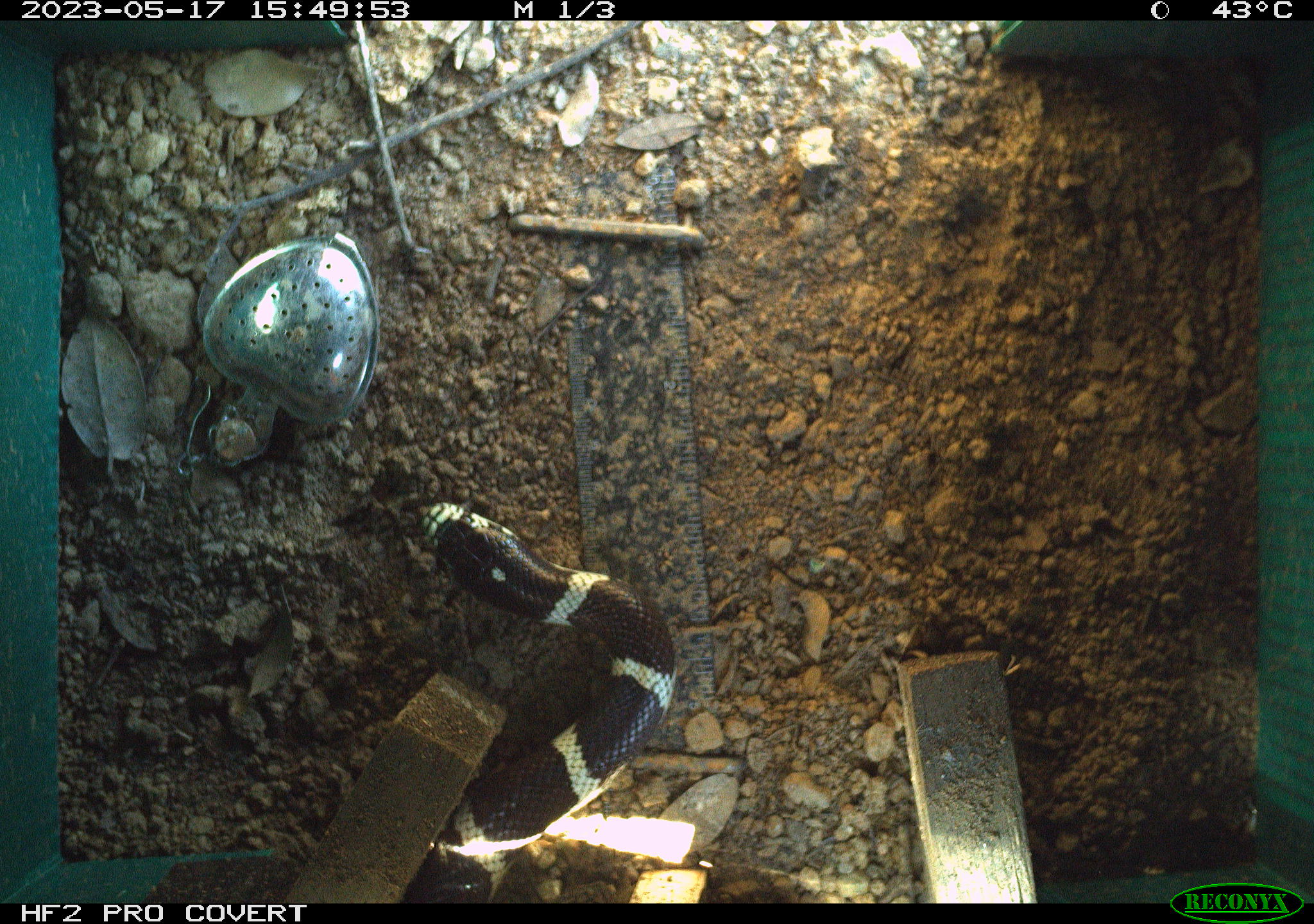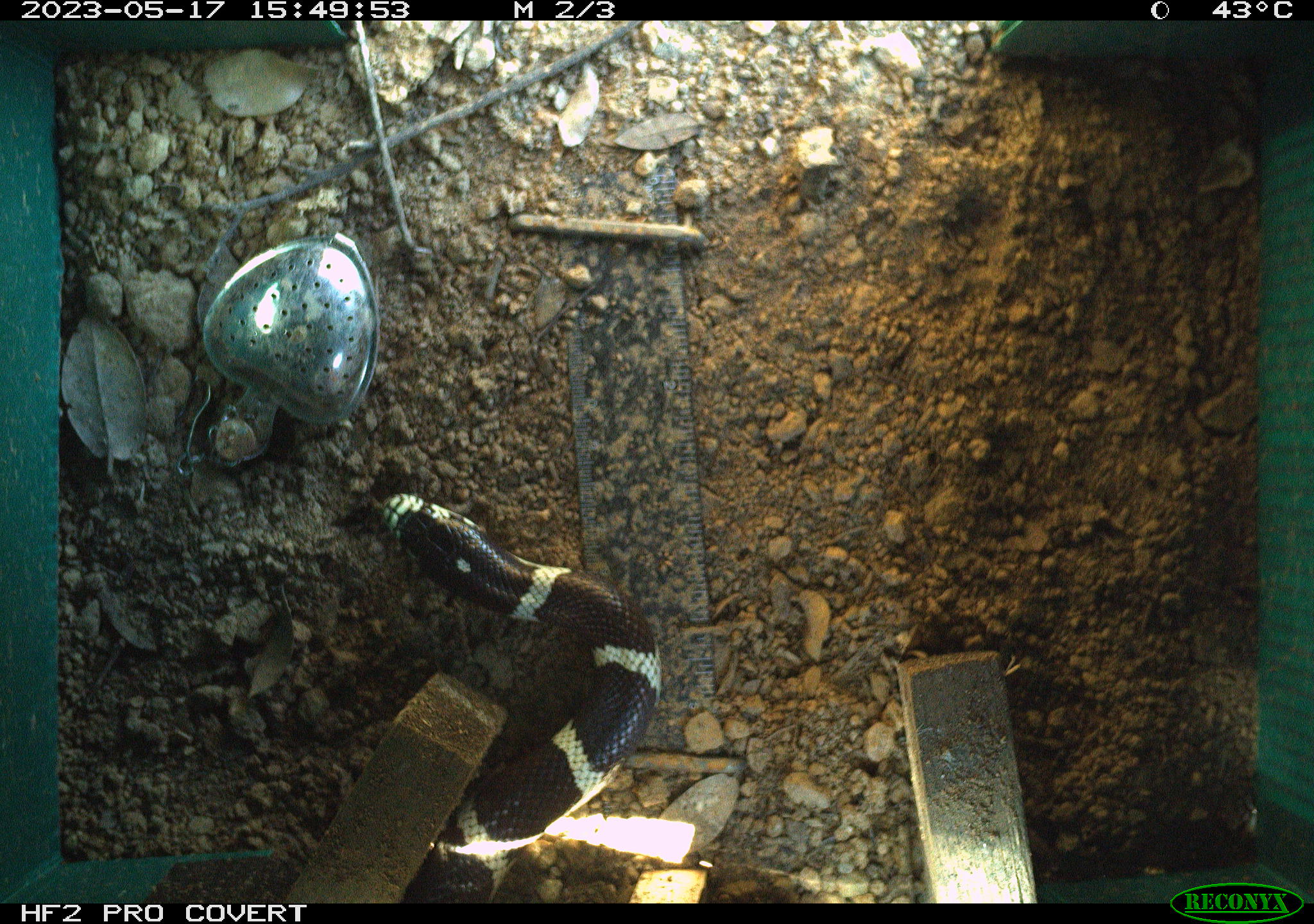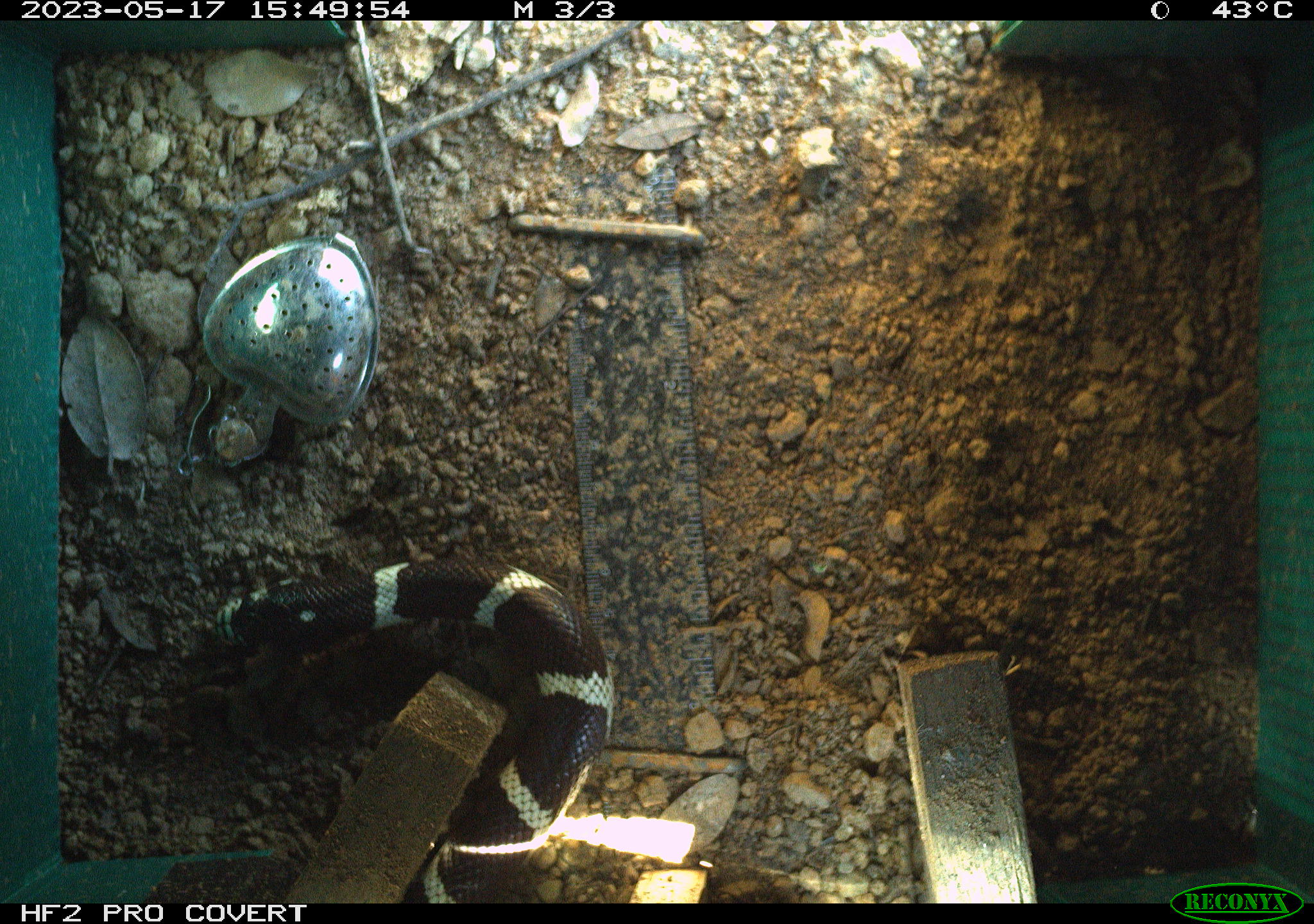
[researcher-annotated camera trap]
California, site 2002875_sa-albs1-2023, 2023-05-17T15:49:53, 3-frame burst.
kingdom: Animalia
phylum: Chordata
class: Reptilia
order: Squamata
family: Colubridae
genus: Lampropeltis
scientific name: Lampropeltis californiae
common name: california kingsnake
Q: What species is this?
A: California kingsnake (Lampropeltis californiae).